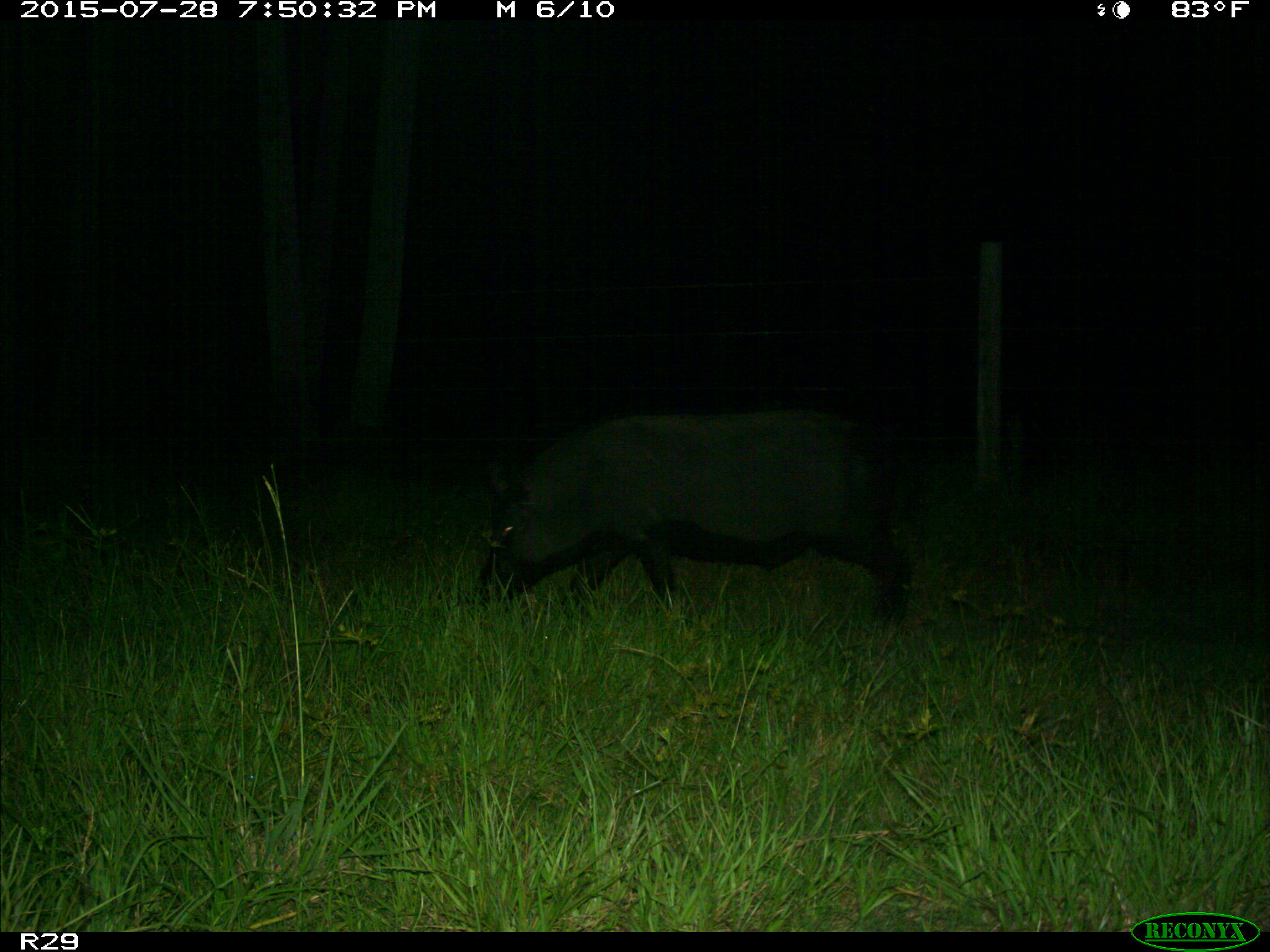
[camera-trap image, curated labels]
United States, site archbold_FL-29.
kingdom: Animalia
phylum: Chordata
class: Mammalia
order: Artiodactyla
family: Suidae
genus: Sus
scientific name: Sus scrofa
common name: wild boar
Sus scrofa (wild boar).